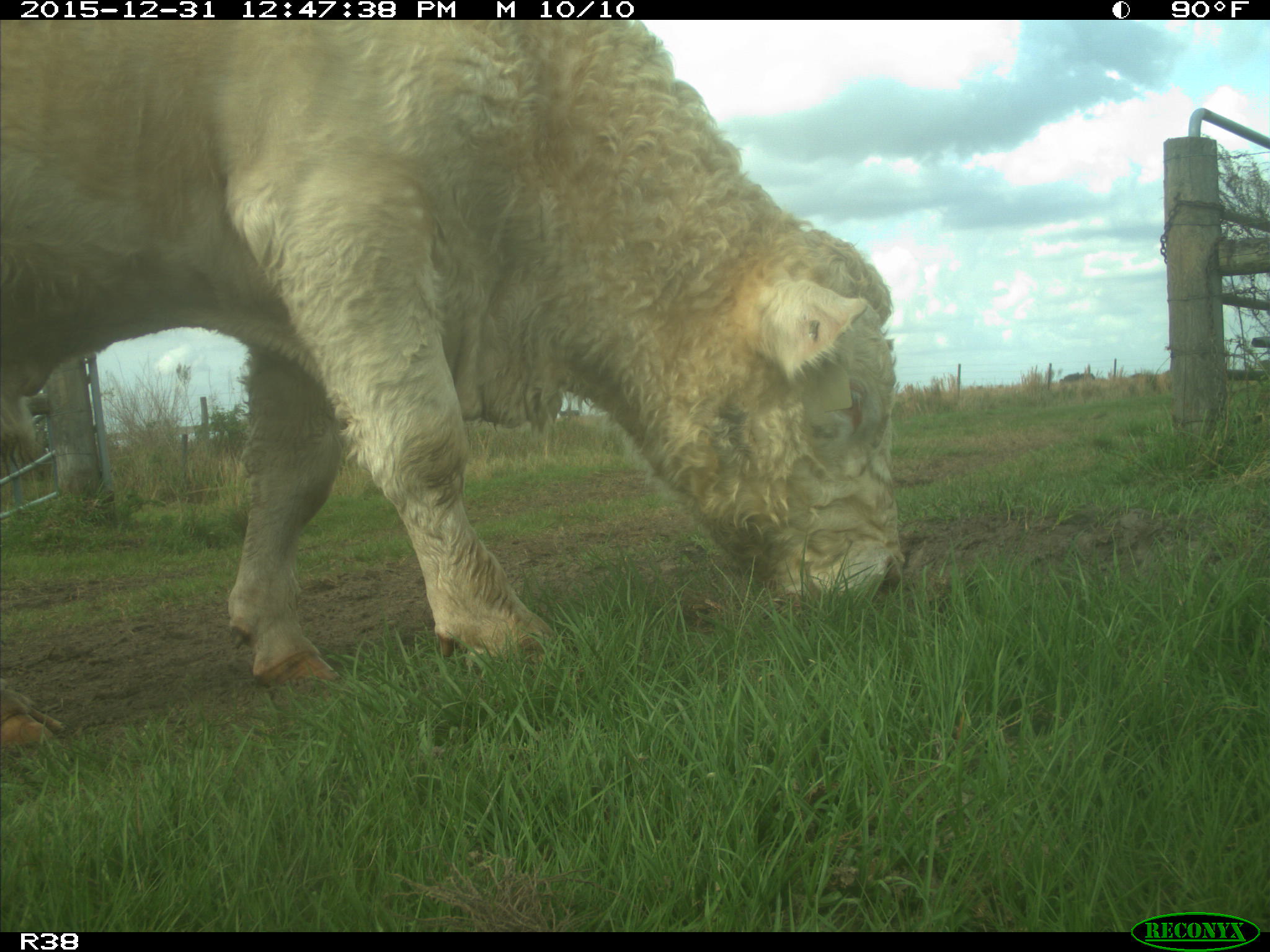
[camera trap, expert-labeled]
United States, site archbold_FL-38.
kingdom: Animalia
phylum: Chordata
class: Mammalia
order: Artiodactyla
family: Bovidae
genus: Bos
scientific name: Bos taurus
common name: domestic cow